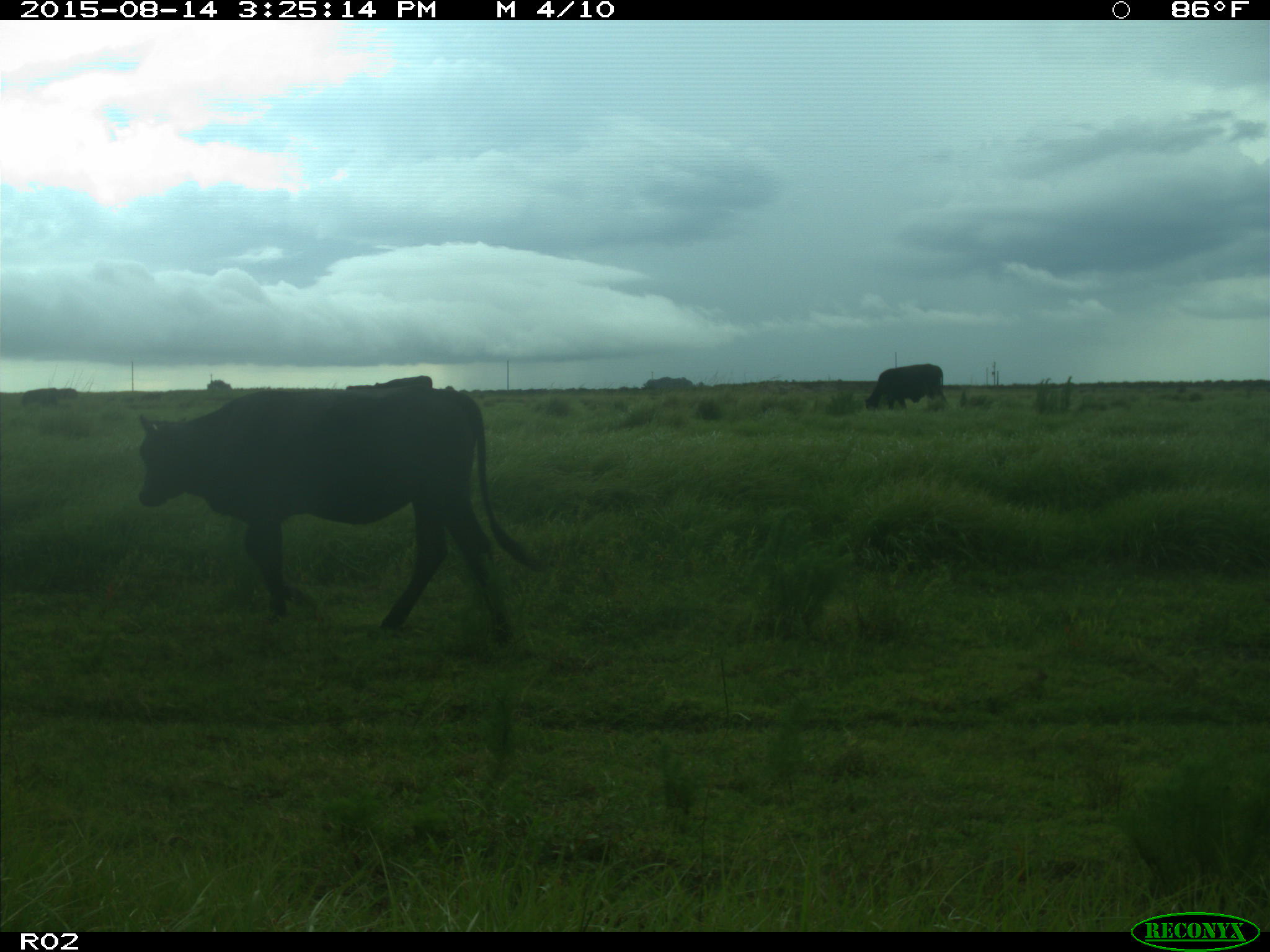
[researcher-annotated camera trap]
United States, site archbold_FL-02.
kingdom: Animalia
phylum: Chordata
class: Mammalia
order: Artiodactyla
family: Bovidae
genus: Bos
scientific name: Bos taurus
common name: domestic cow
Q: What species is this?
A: Bos taurus (domestic cow).